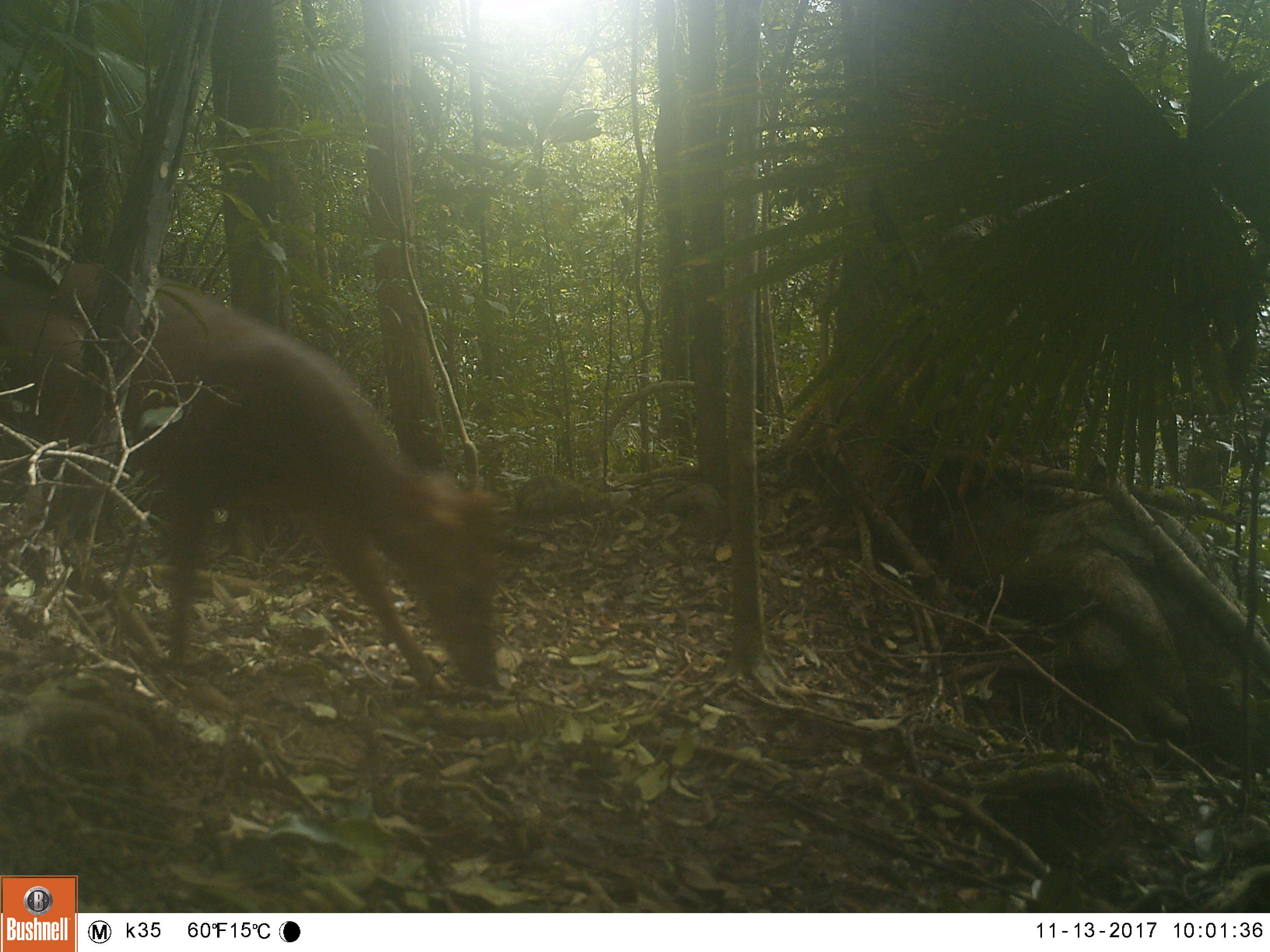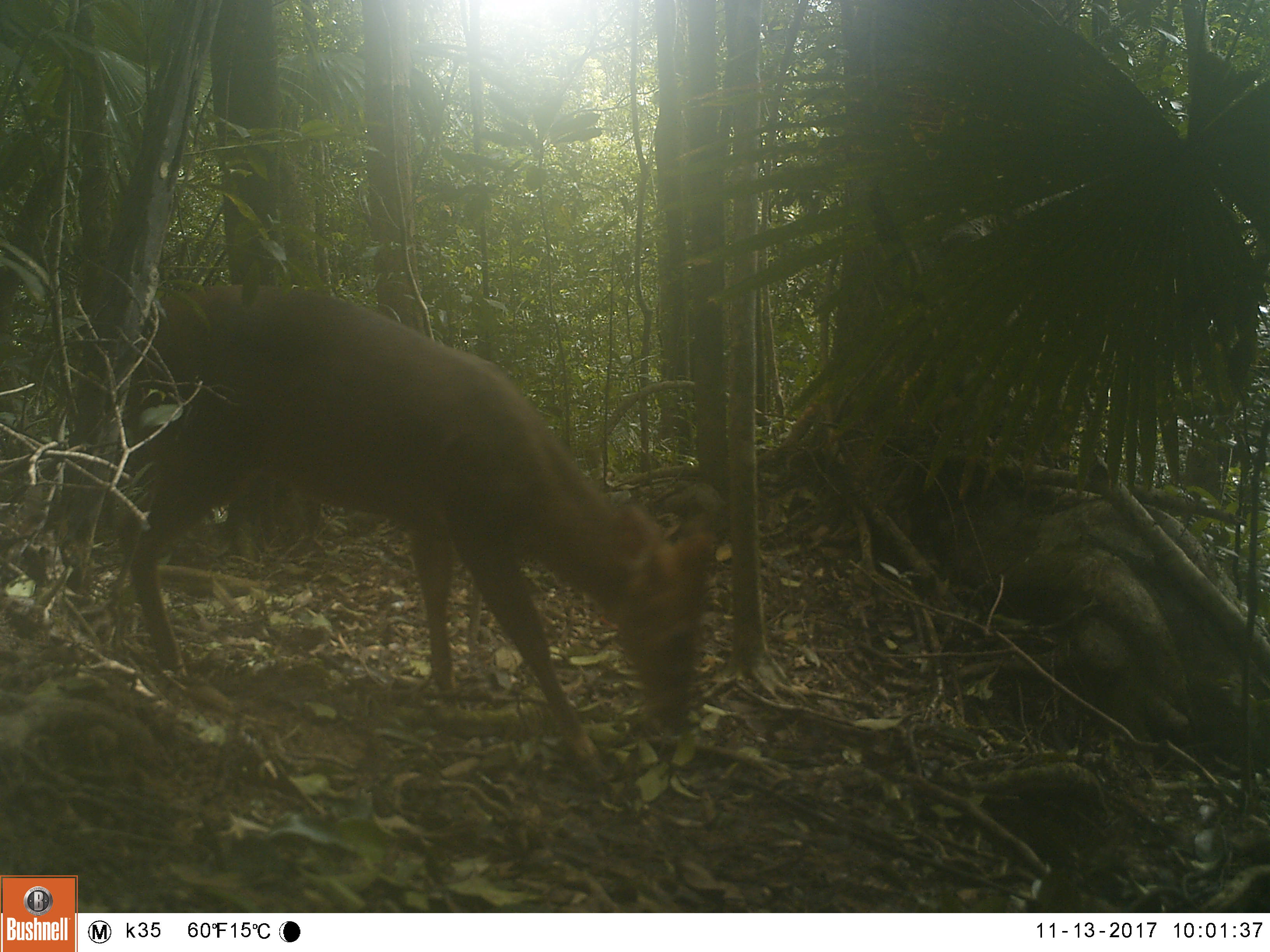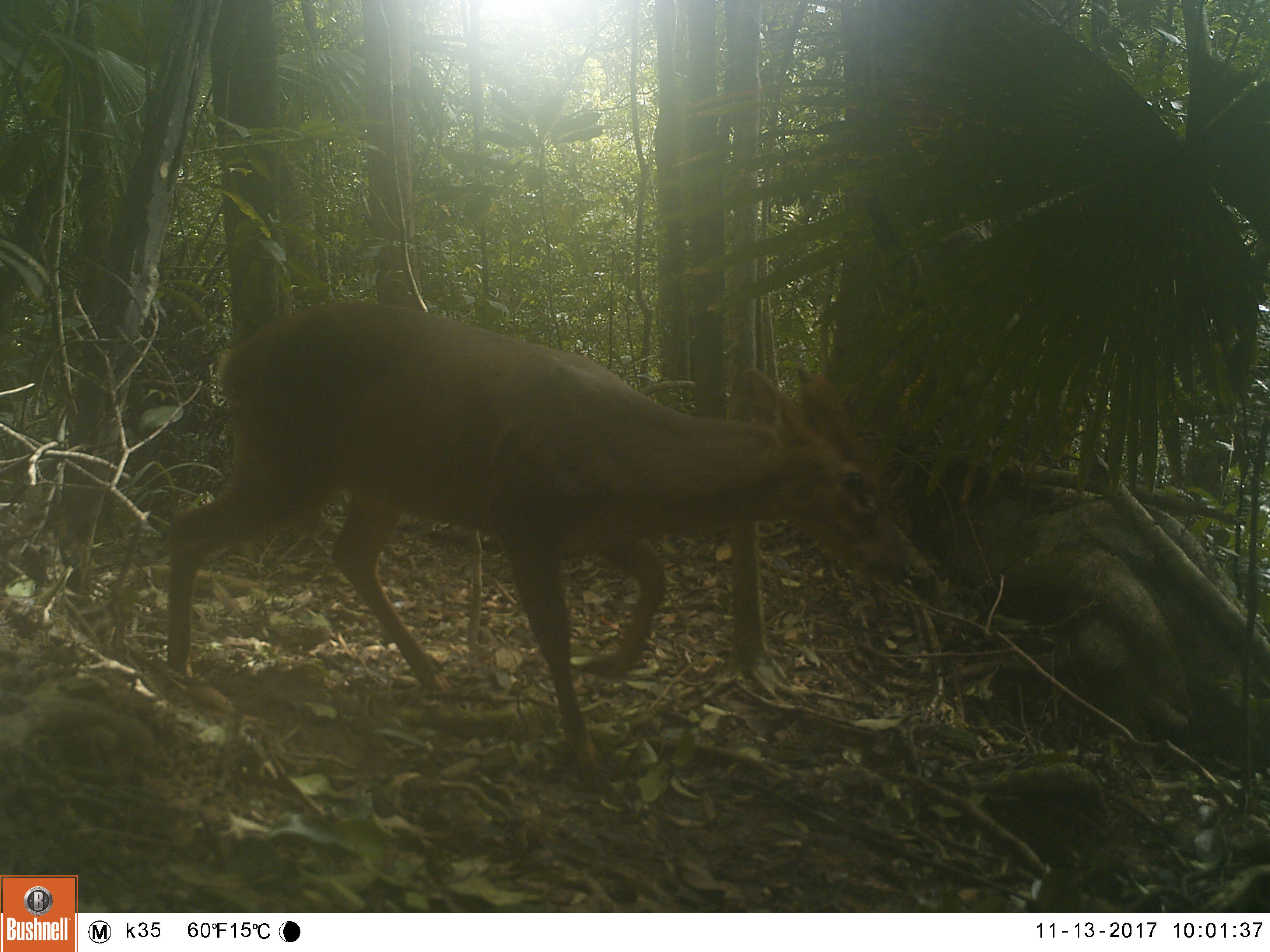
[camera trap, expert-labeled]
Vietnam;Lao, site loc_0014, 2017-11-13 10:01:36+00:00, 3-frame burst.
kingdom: Animalia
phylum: Chordata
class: Mammalia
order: Artiodactyla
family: Cervidae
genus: Muntiacus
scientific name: Muntiacus rooseveltorum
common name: roosevelt's muntjac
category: roosevelts muntjac group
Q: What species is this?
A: Roosevelts muntjac group (roosevelt's muntjac) (Muntiacus rooseveltorum).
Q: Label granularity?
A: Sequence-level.